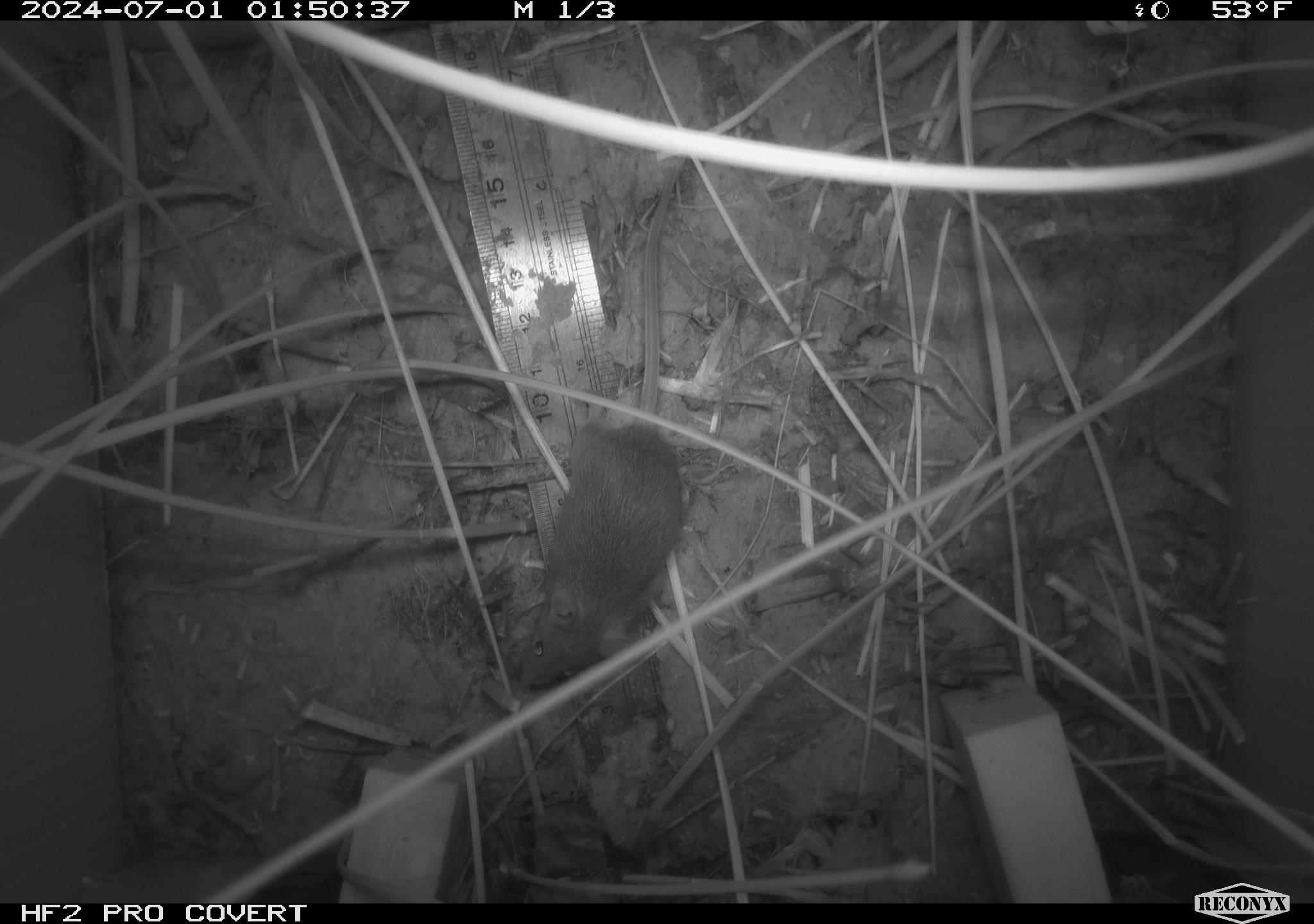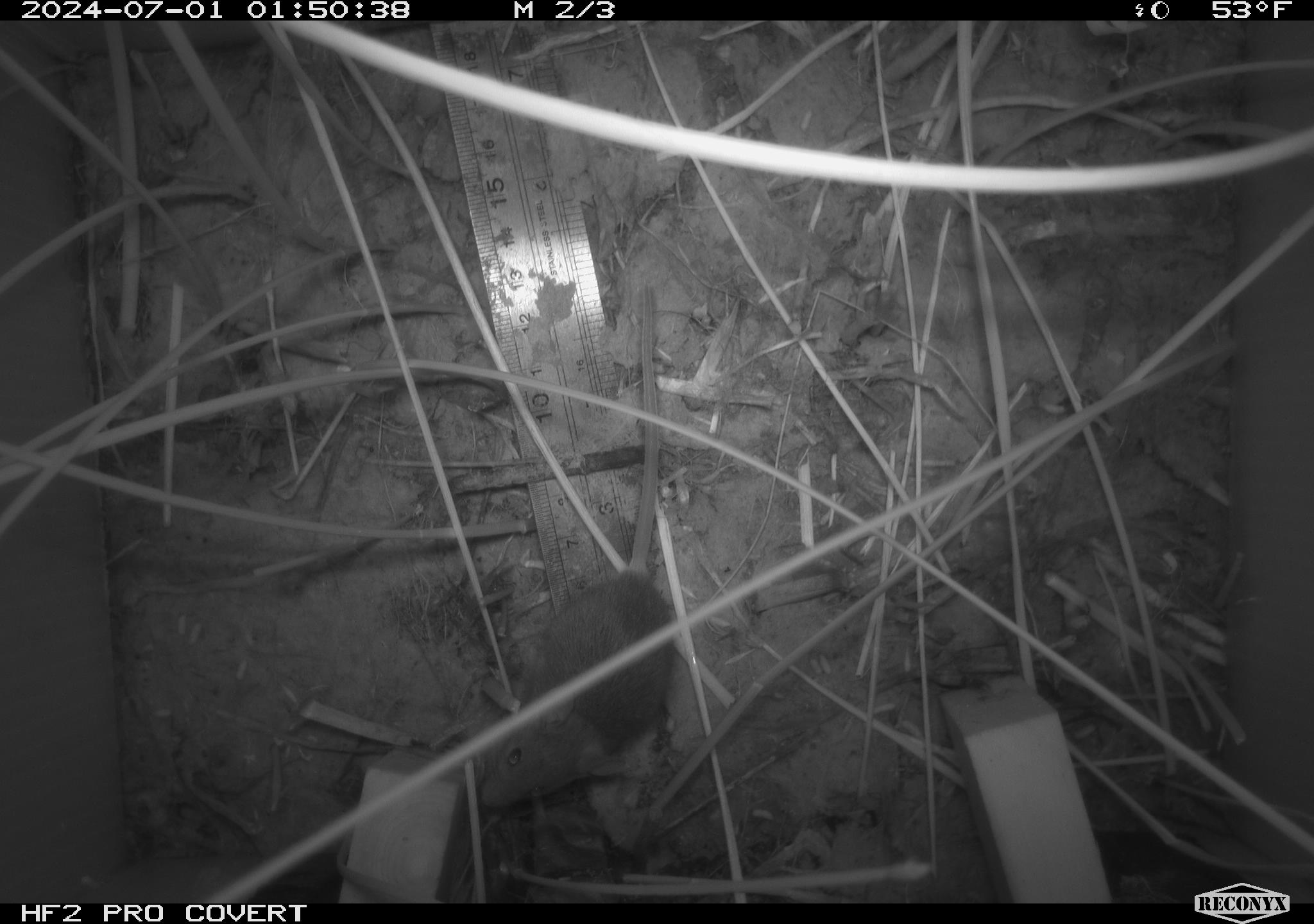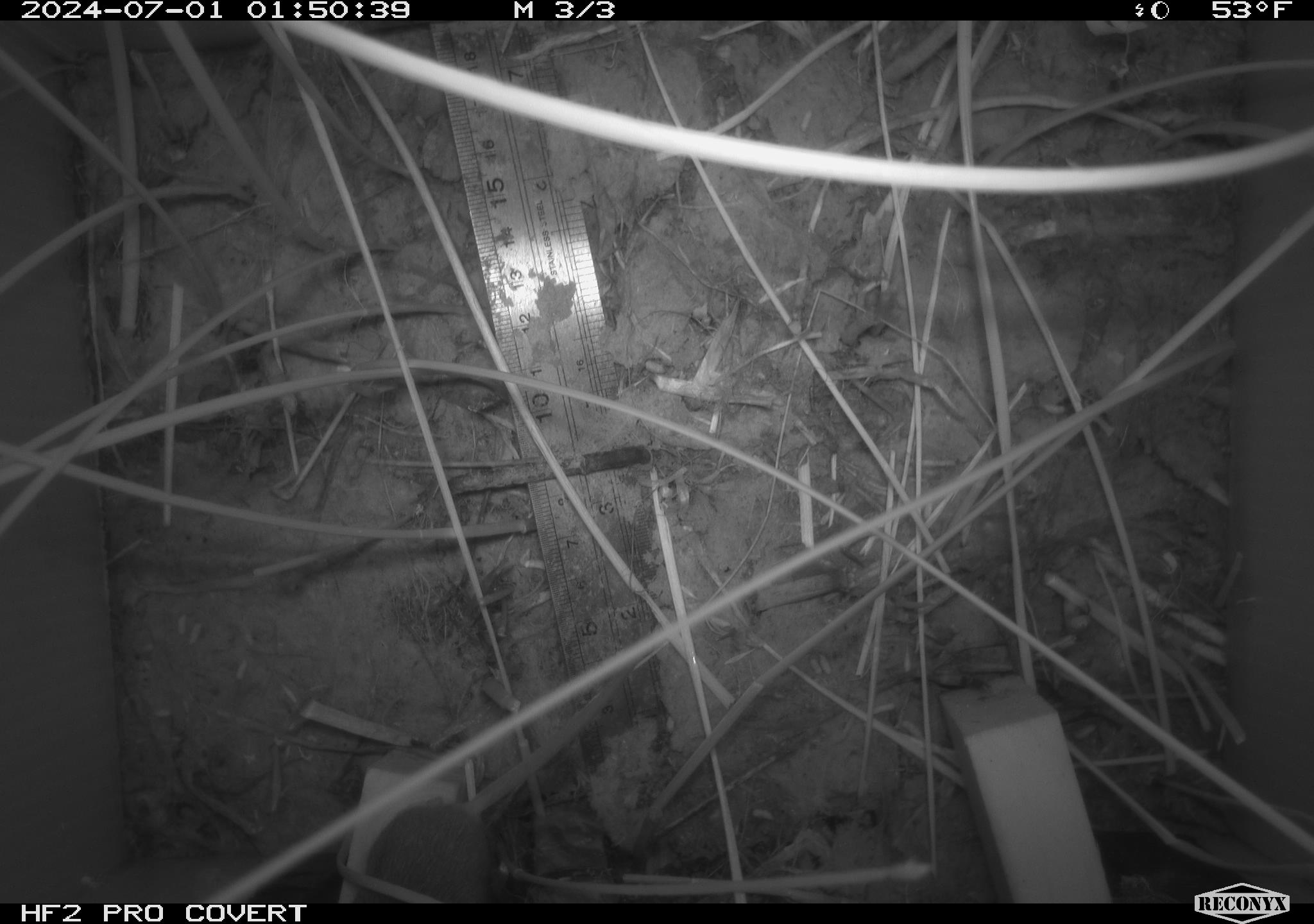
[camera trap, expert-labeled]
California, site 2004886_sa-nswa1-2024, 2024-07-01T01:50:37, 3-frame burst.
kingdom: Animalia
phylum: Chordata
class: Mammalia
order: Rodentia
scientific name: Rodentia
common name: rodent